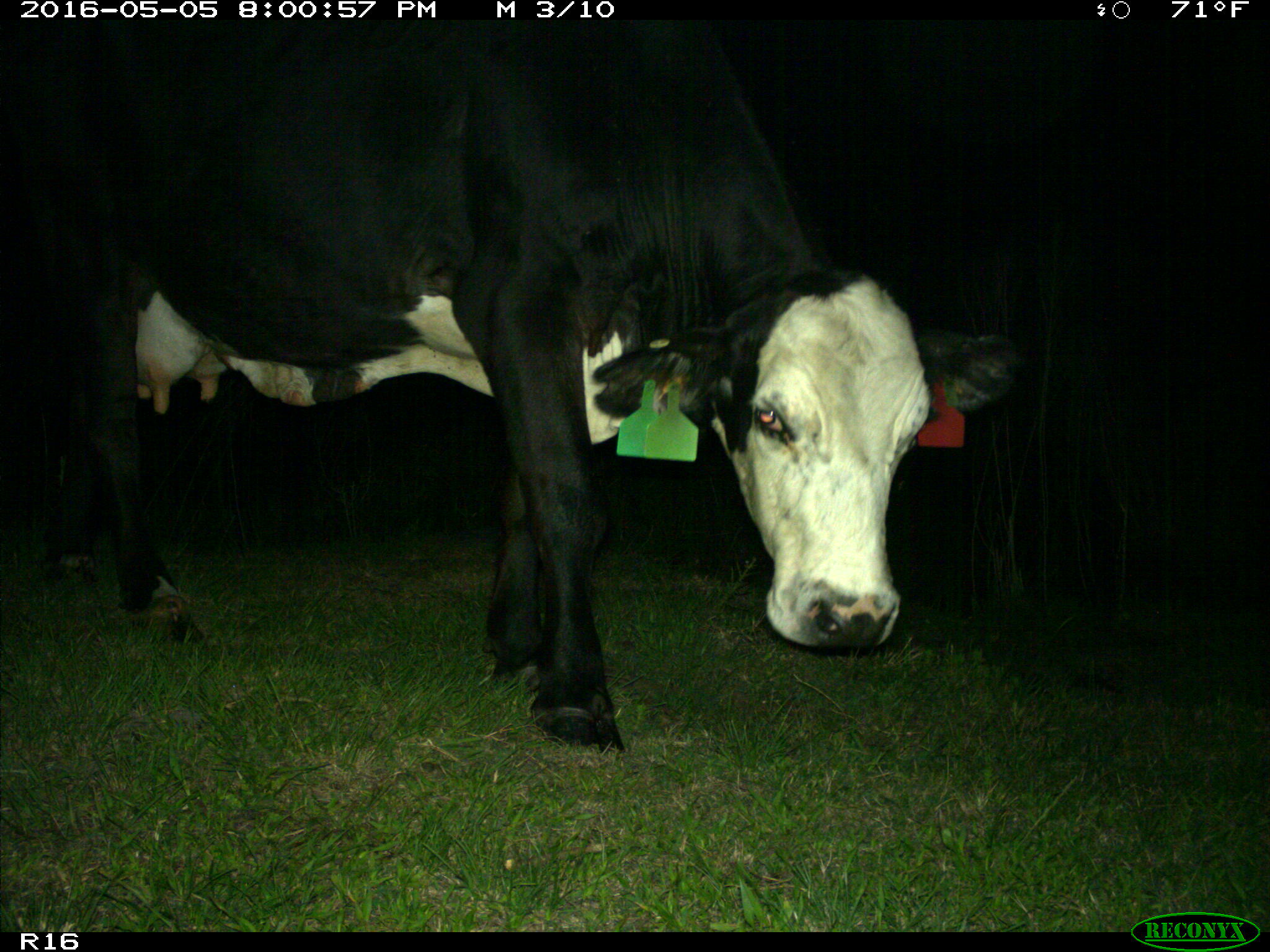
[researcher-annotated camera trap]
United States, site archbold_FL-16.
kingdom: Animalia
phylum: Chordata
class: Mammalia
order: Artiodactyla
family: Bovidae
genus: Bos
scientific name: Bos taurus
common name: domestic cow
Bos taurus (domestic cow).